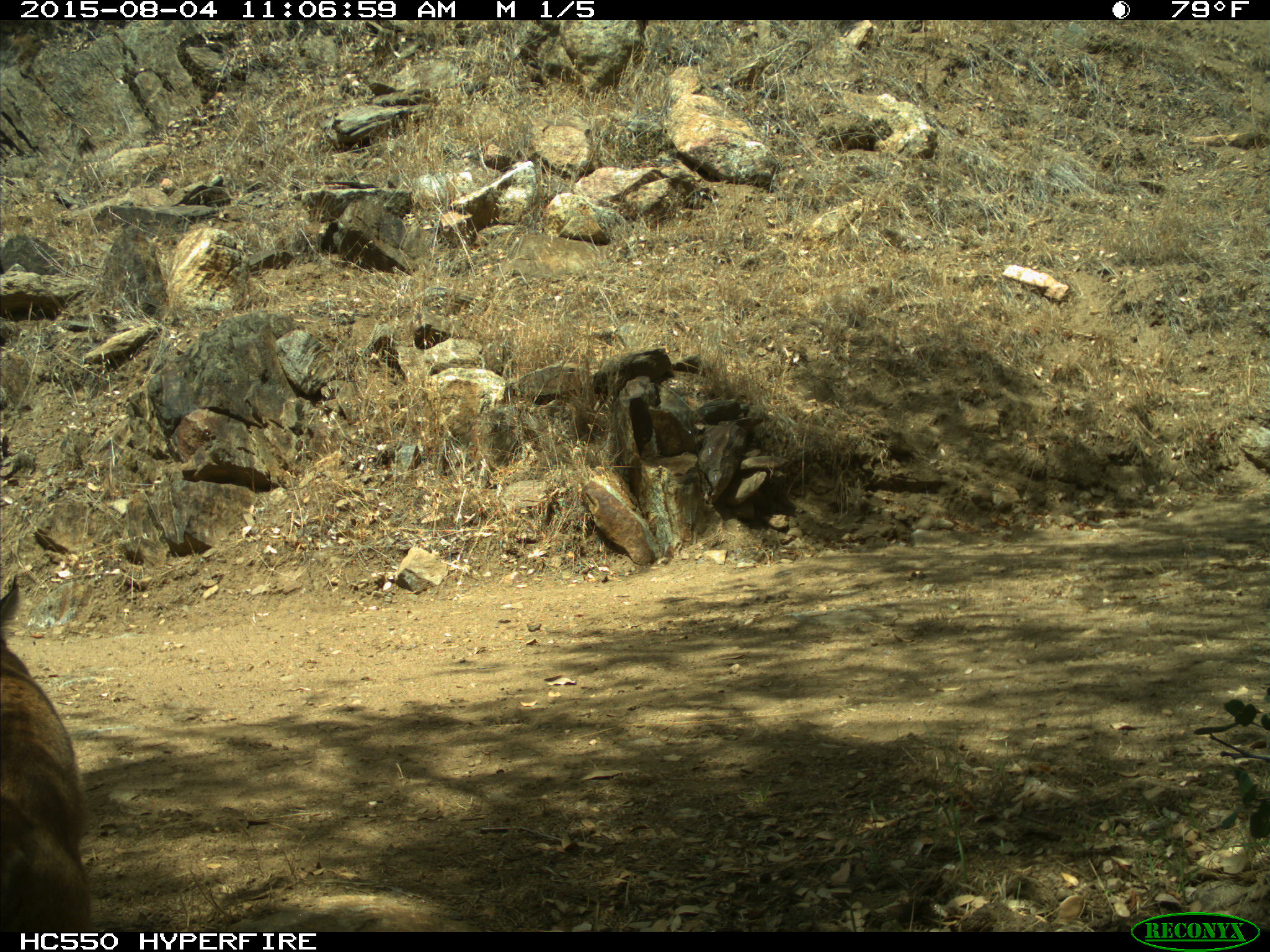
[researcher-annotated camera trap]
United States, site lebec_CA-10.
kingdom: Animalia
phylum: Chordata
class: Mammalia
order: Carnivora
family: Felidae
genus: Lynx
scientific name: Lynx rufus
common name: bobcat